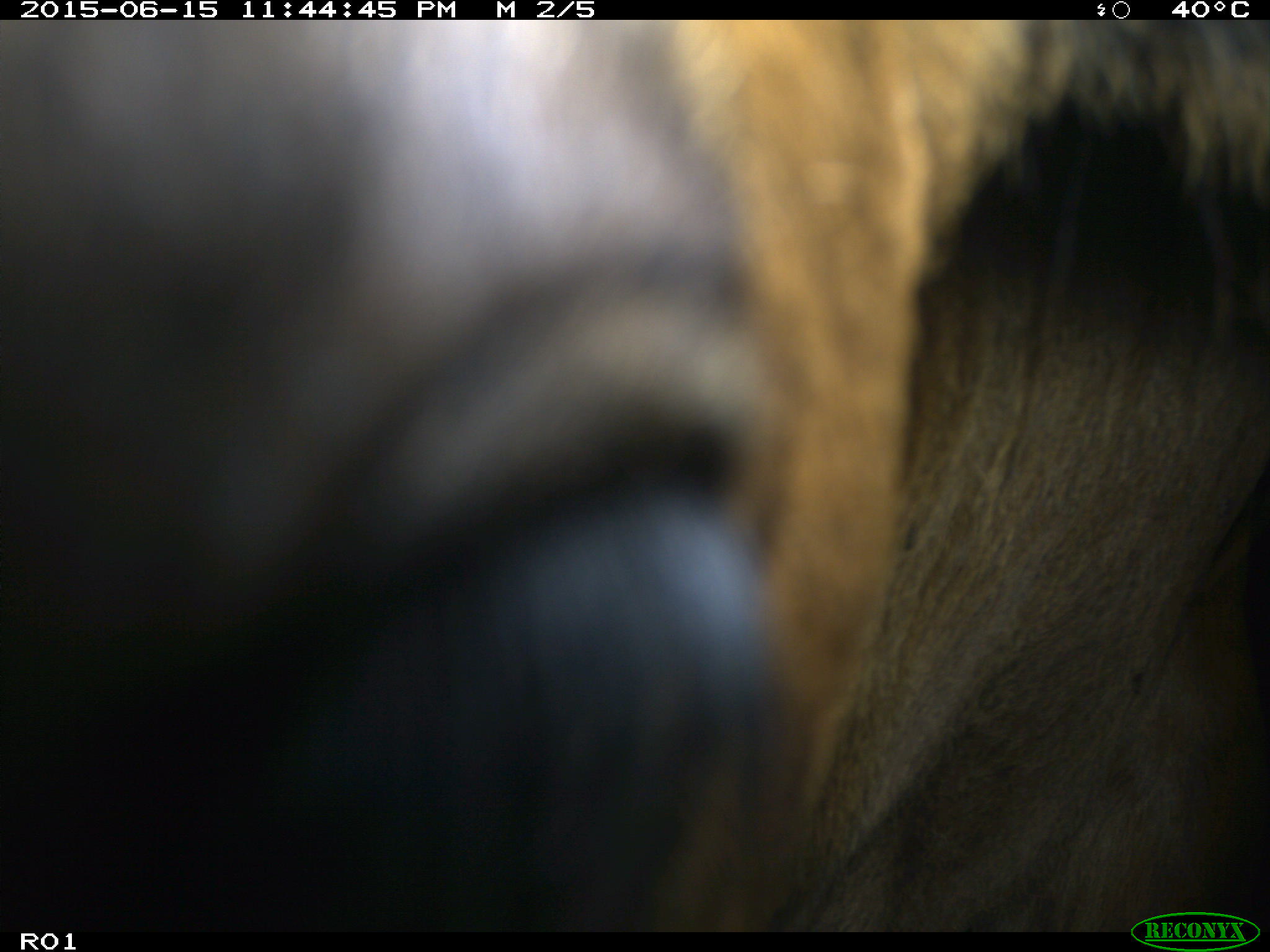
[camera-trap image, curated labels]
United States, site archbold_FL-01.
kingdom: Animalia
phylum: Chordata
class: Mammalia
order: Artiodactyla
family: Bovidae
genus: Bos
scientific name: Bos taurus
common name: domestic cow